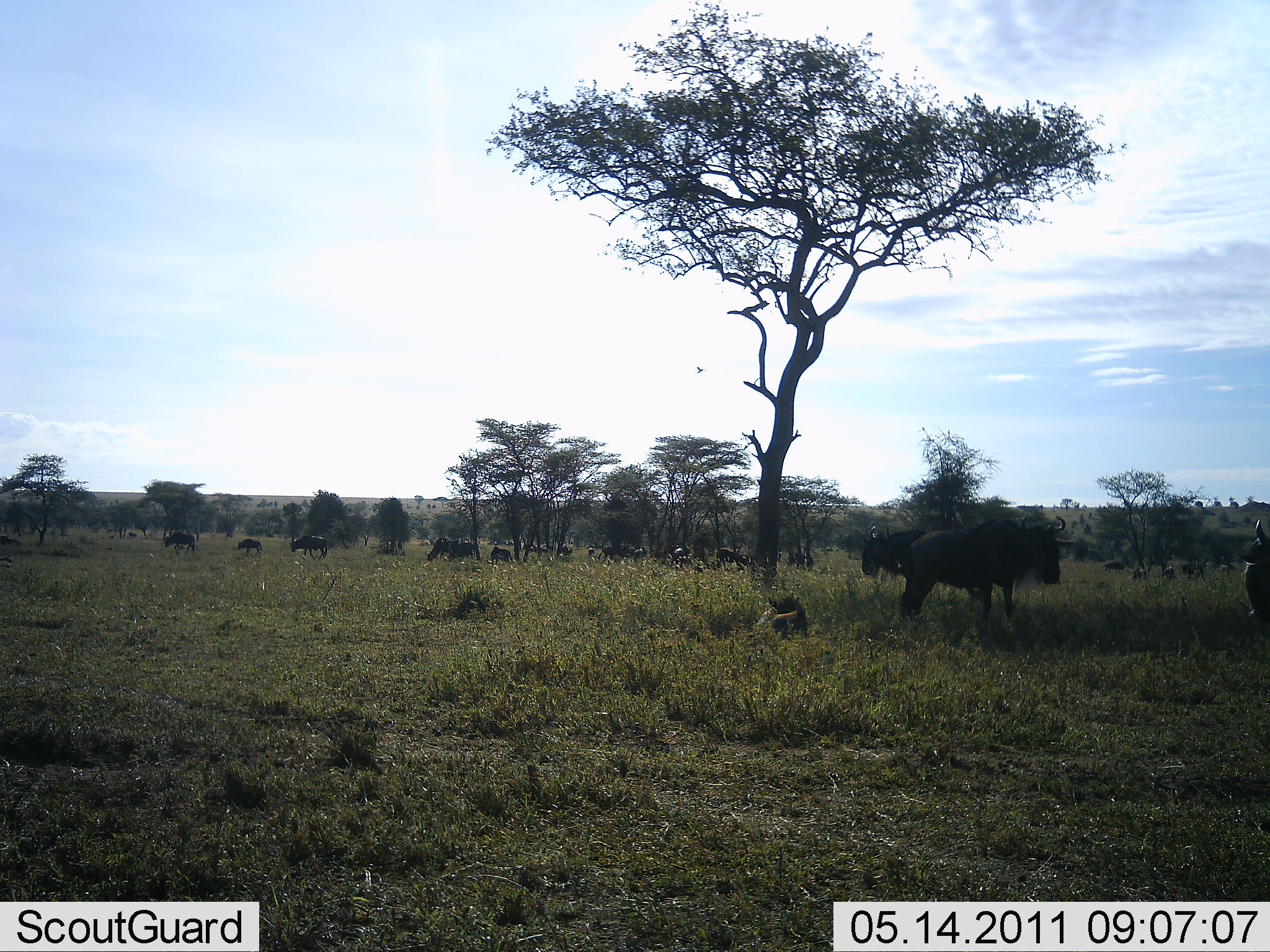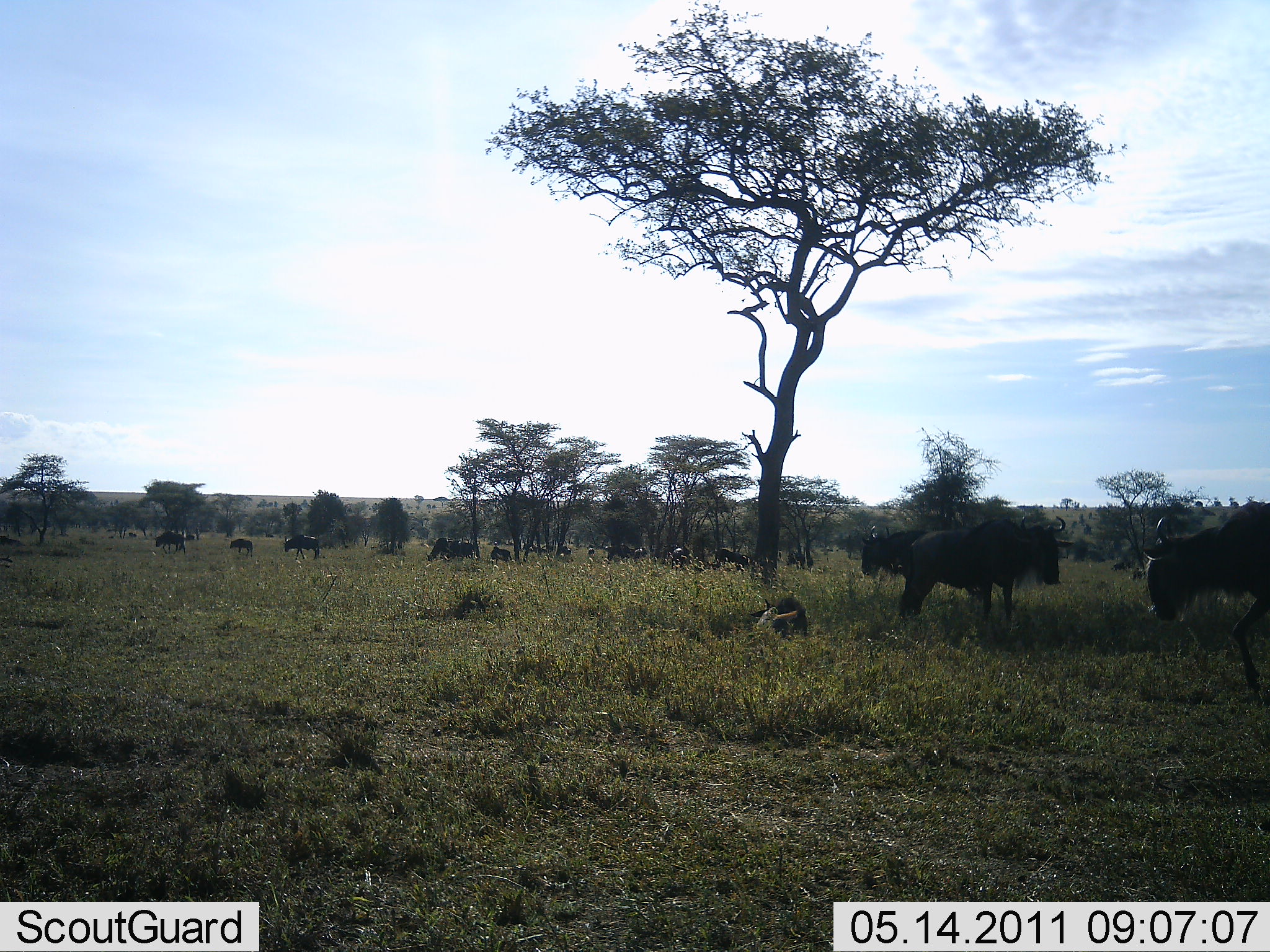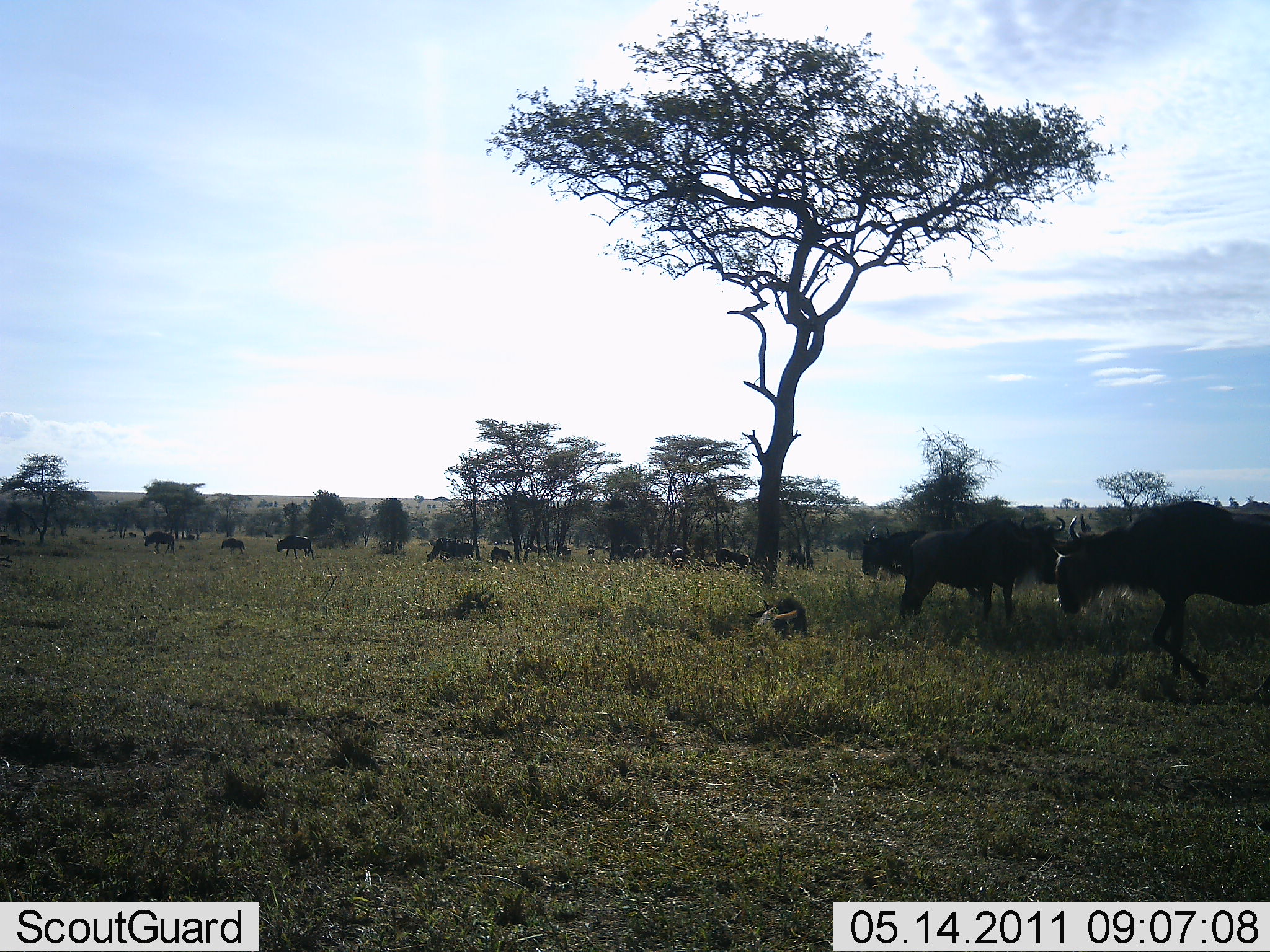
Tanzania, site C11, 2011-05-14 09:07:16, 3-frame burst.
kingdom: Animalia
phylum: Chordata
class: Mammalia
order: Artiodactyla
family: Bovidae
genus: Connochaetes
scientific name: Connochaetes taurinus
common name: blue wildebeest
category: wildebeest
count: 11-50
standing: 80%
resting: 30%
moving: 50%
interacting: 20%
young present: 20%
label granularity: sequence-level